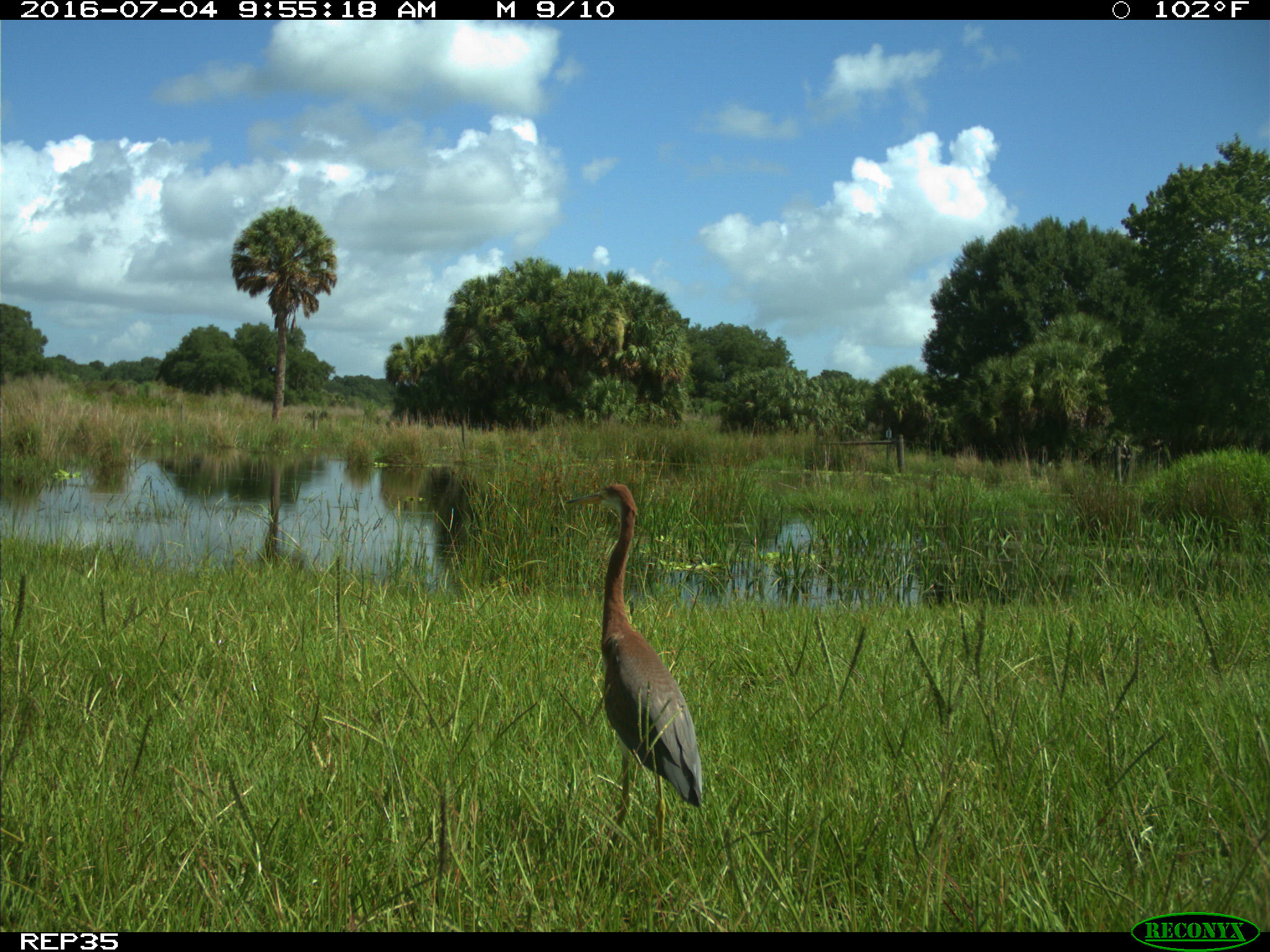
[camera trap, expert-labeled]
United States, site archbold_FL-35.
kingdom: Animalia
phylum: Chordata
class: Aves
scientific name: Aves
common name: birds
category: unidentified bird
Unidentified bird (birds) (Aves).